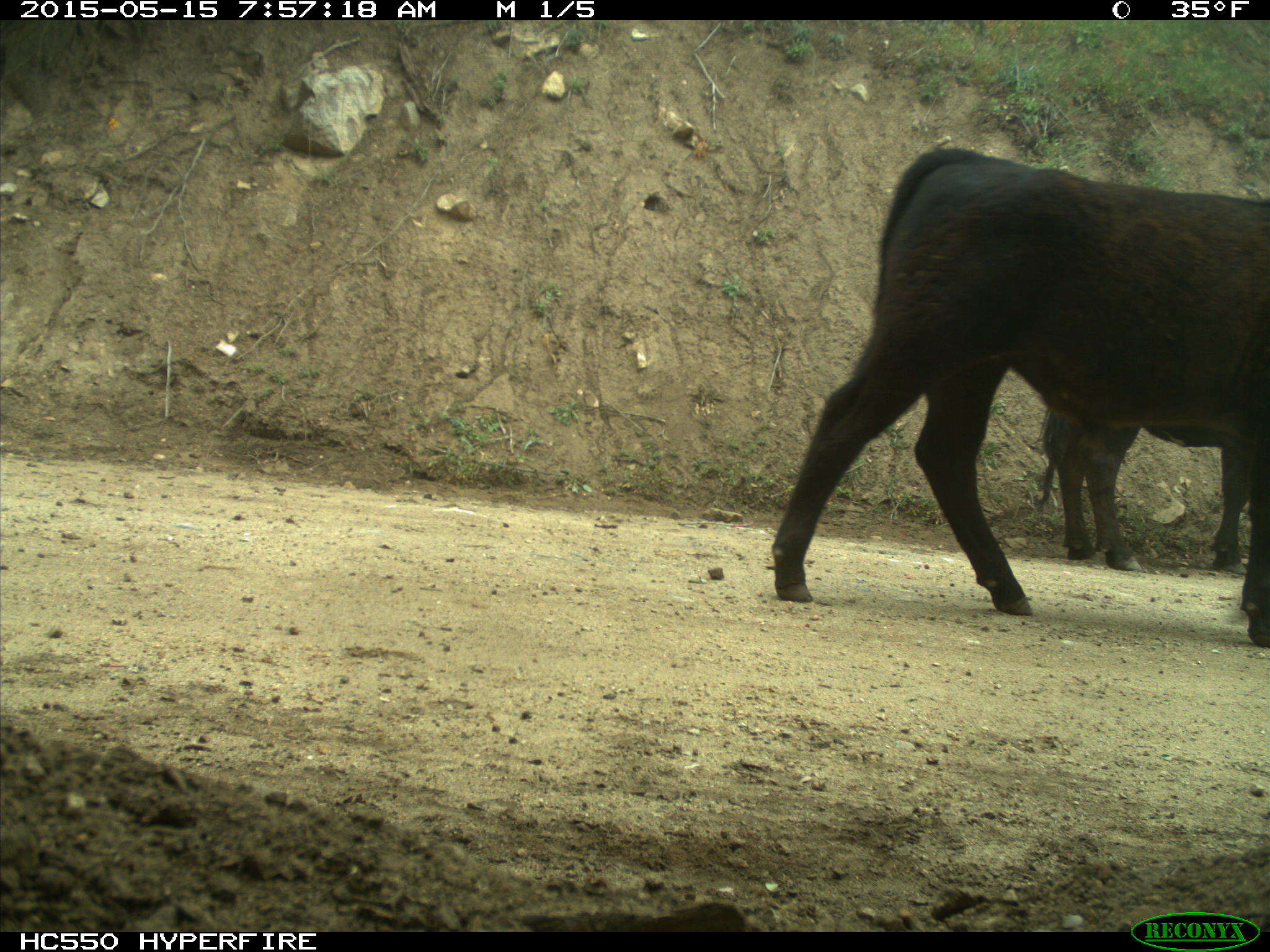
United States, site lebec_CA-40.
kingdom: Animalia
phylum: Chordata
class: Mammalia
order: Artiodactyla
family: Bovidae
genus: Bos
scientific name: Bos taurus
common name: domestic cow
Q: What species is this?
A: Bos taurus (domestic cow).